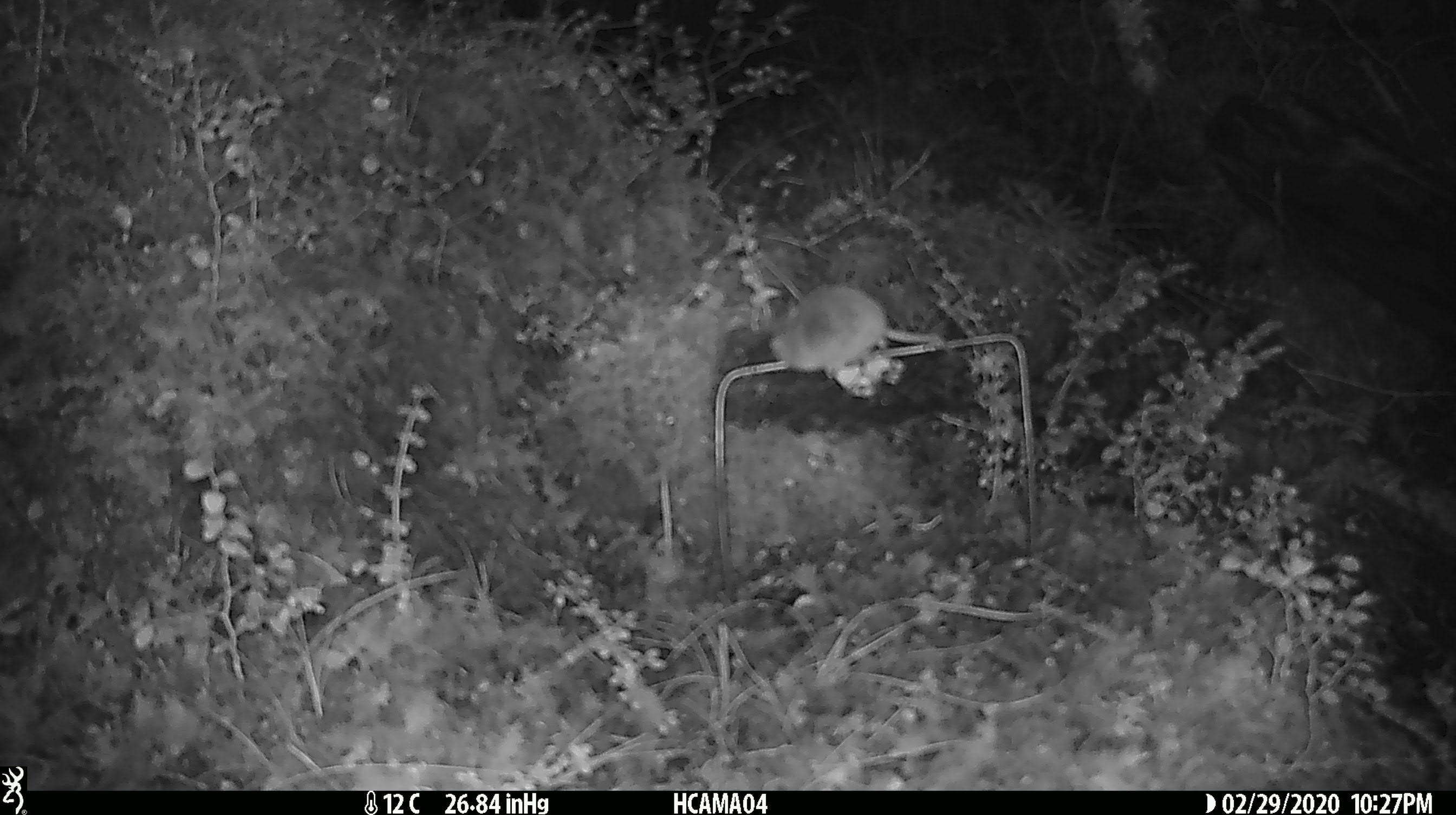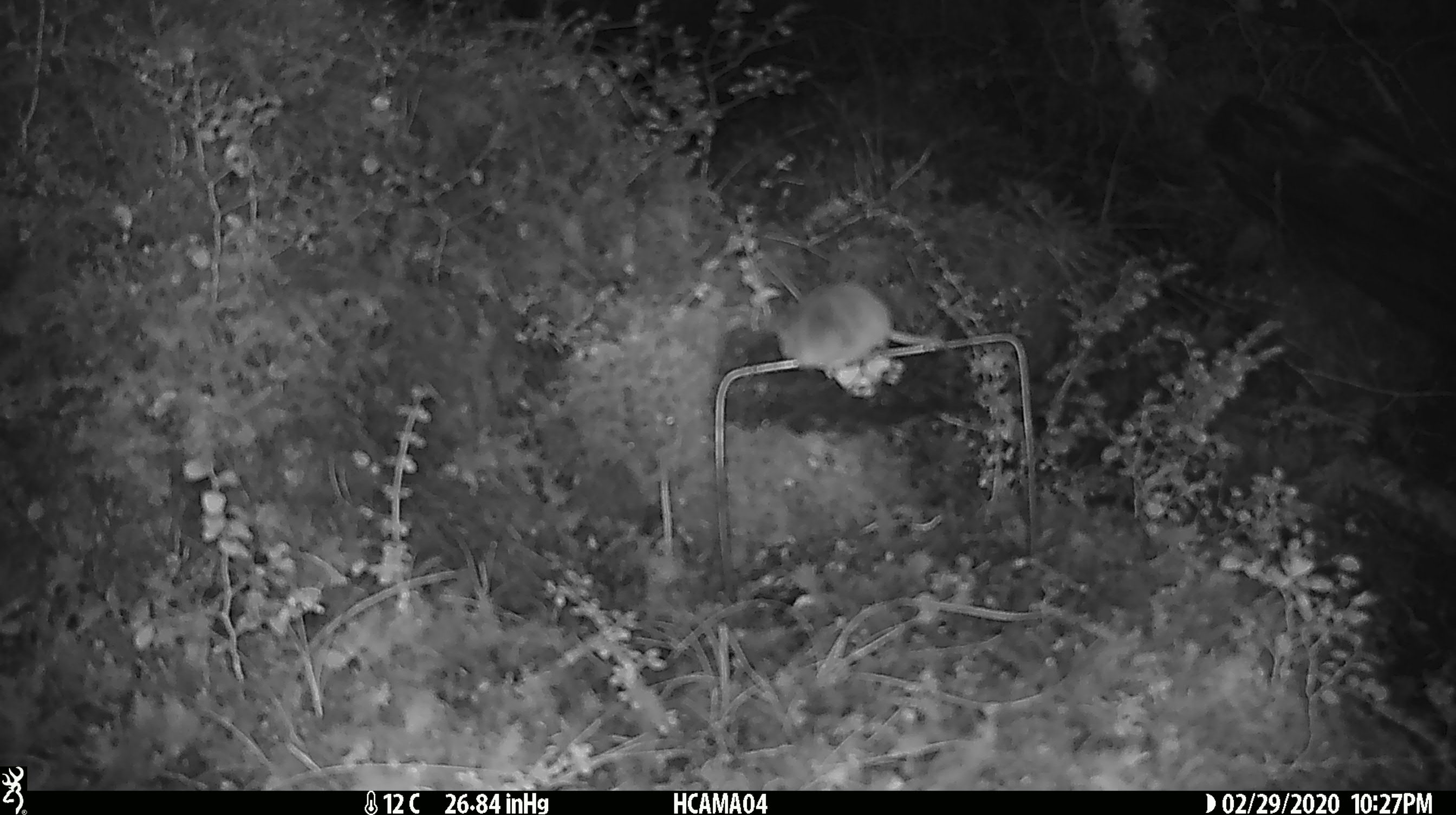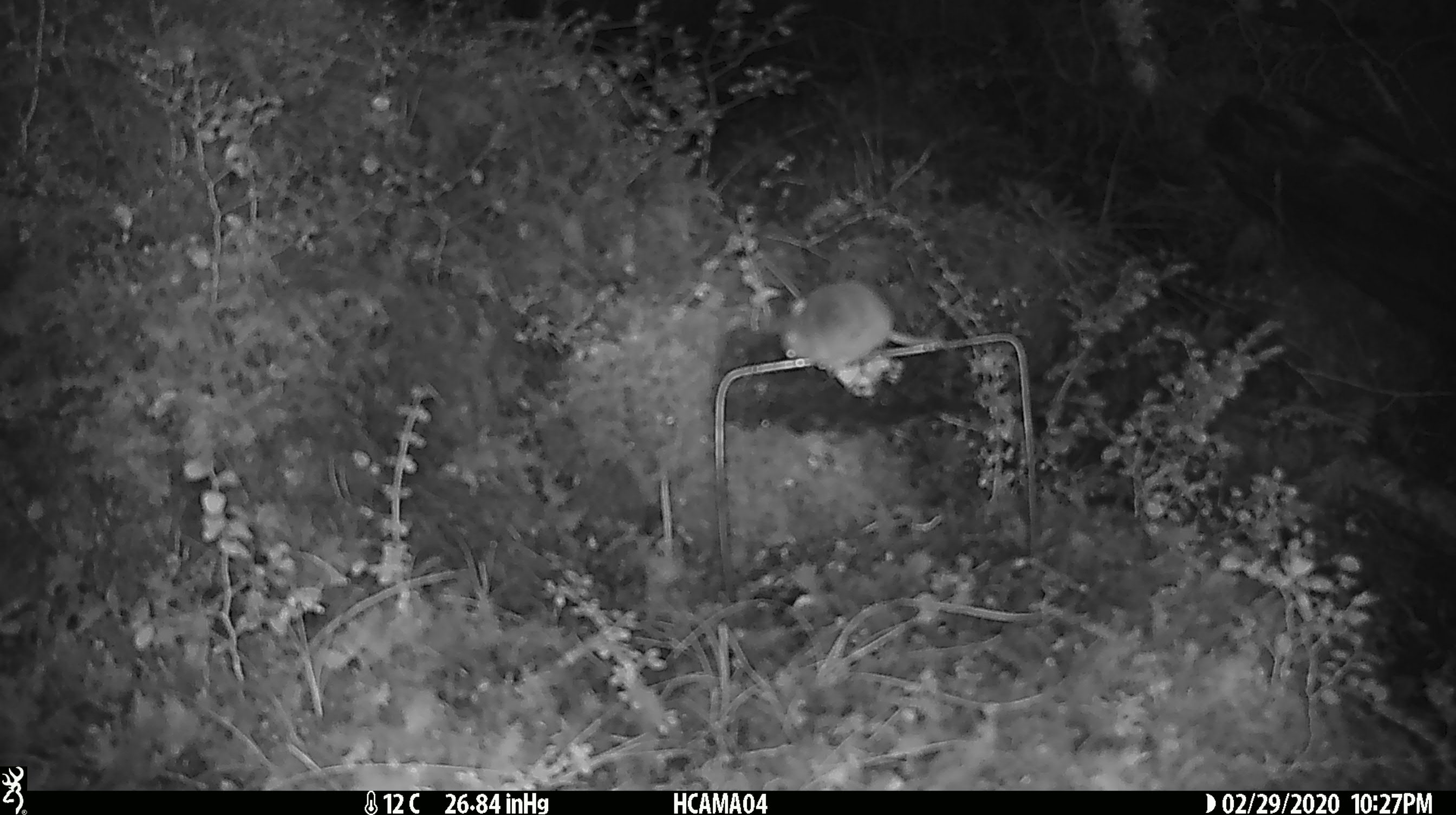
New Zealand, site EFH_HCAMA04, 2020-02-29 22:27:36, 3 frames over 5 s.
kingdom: Animalia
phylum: Chordata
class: Mammalia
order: Rodentia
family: Muridae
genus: Mus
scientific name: Mus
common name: mouse